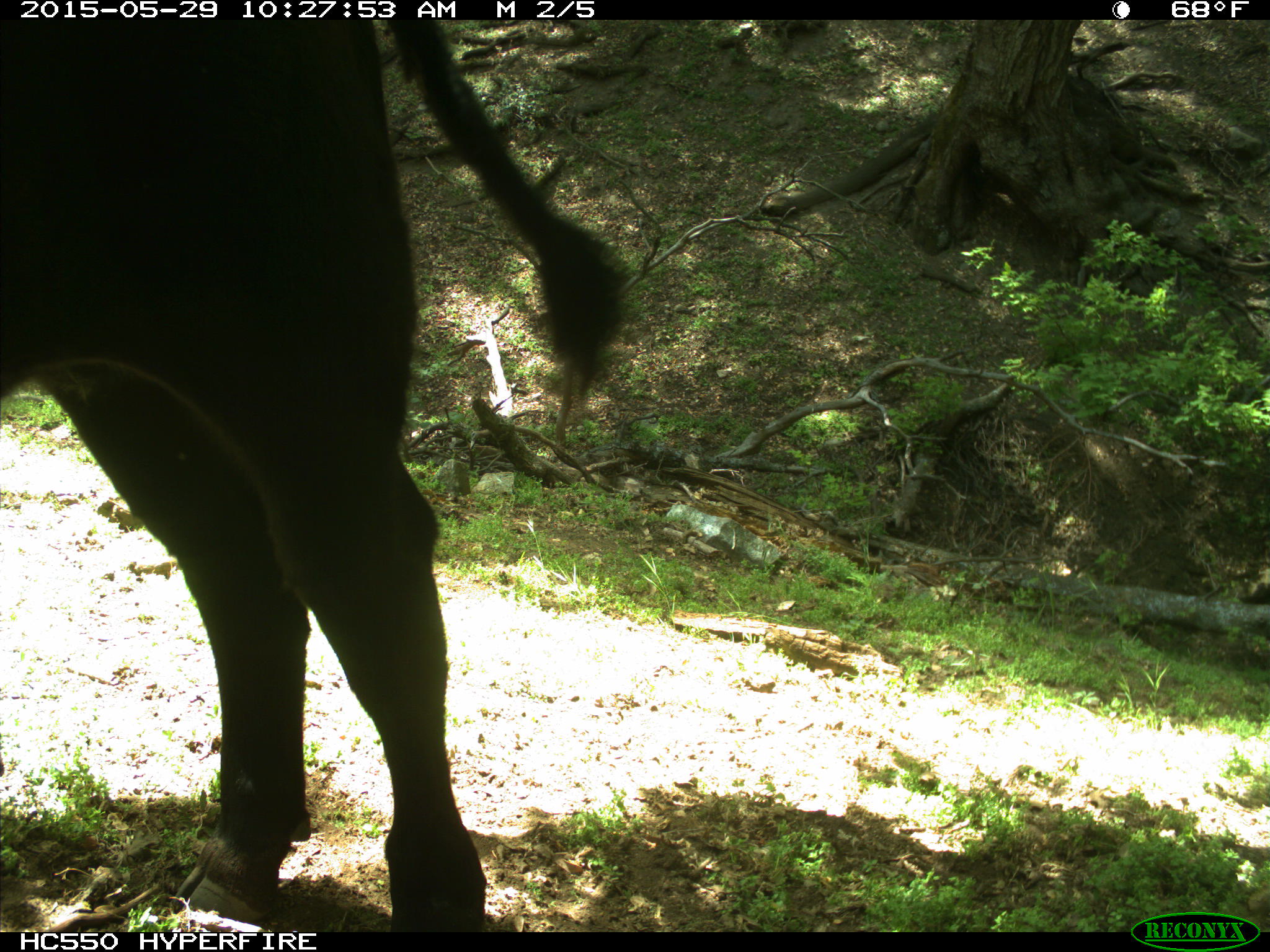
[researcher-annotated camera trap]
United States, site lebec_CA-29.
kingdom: Animalia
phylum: Chordata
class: Mammalia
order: Artiodactyla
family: Bovidae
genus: Bos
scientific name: Bos taurus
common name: domestic cow